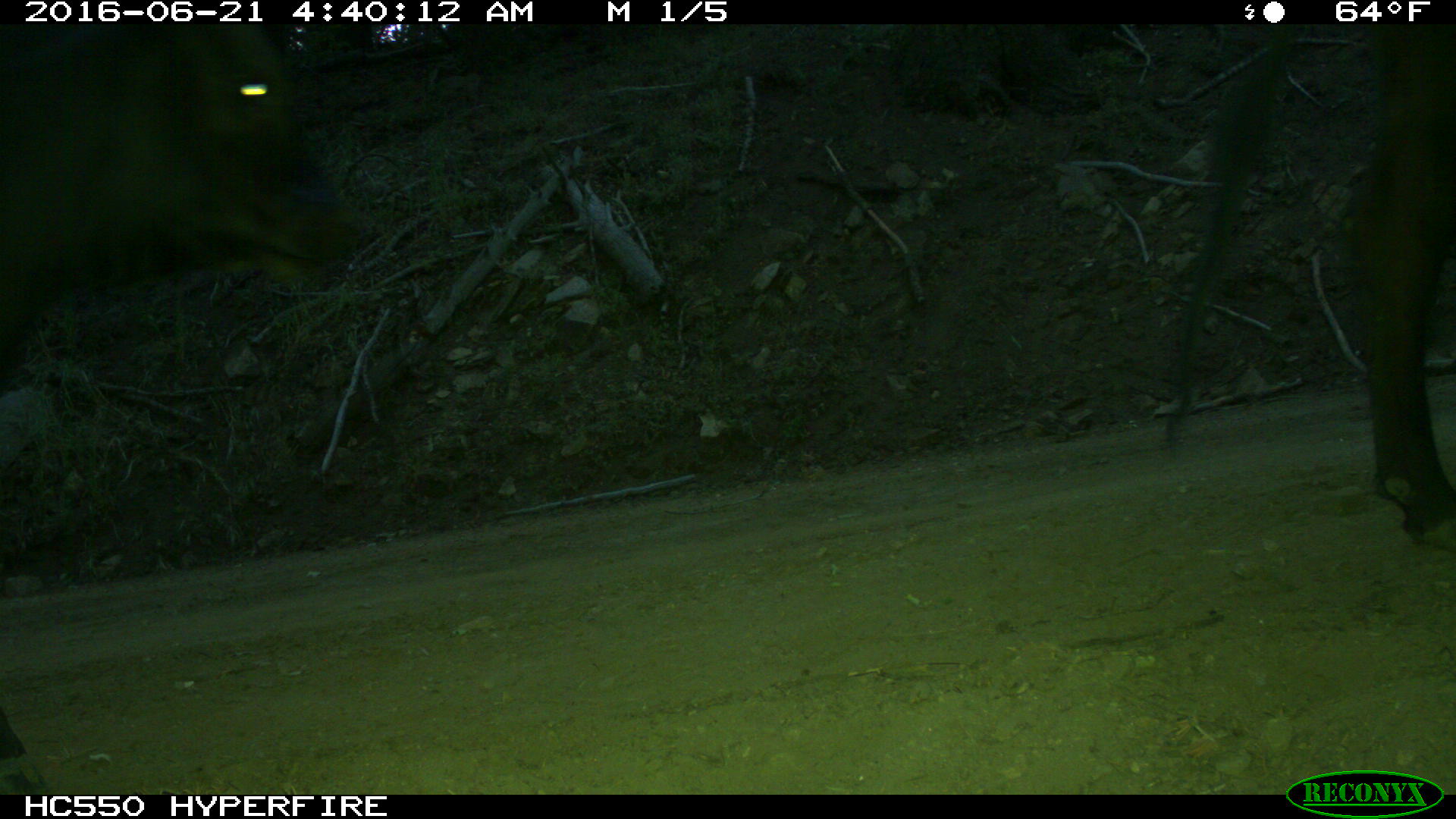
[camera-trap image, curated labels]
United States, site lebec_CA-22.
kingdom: Animalia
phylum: Chordata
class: Mammalia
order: Artiodactyla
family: Bovidae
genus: Bos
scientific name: Bos taurus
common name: domestic cow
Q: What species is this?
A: Bos taurus (domestic cow).